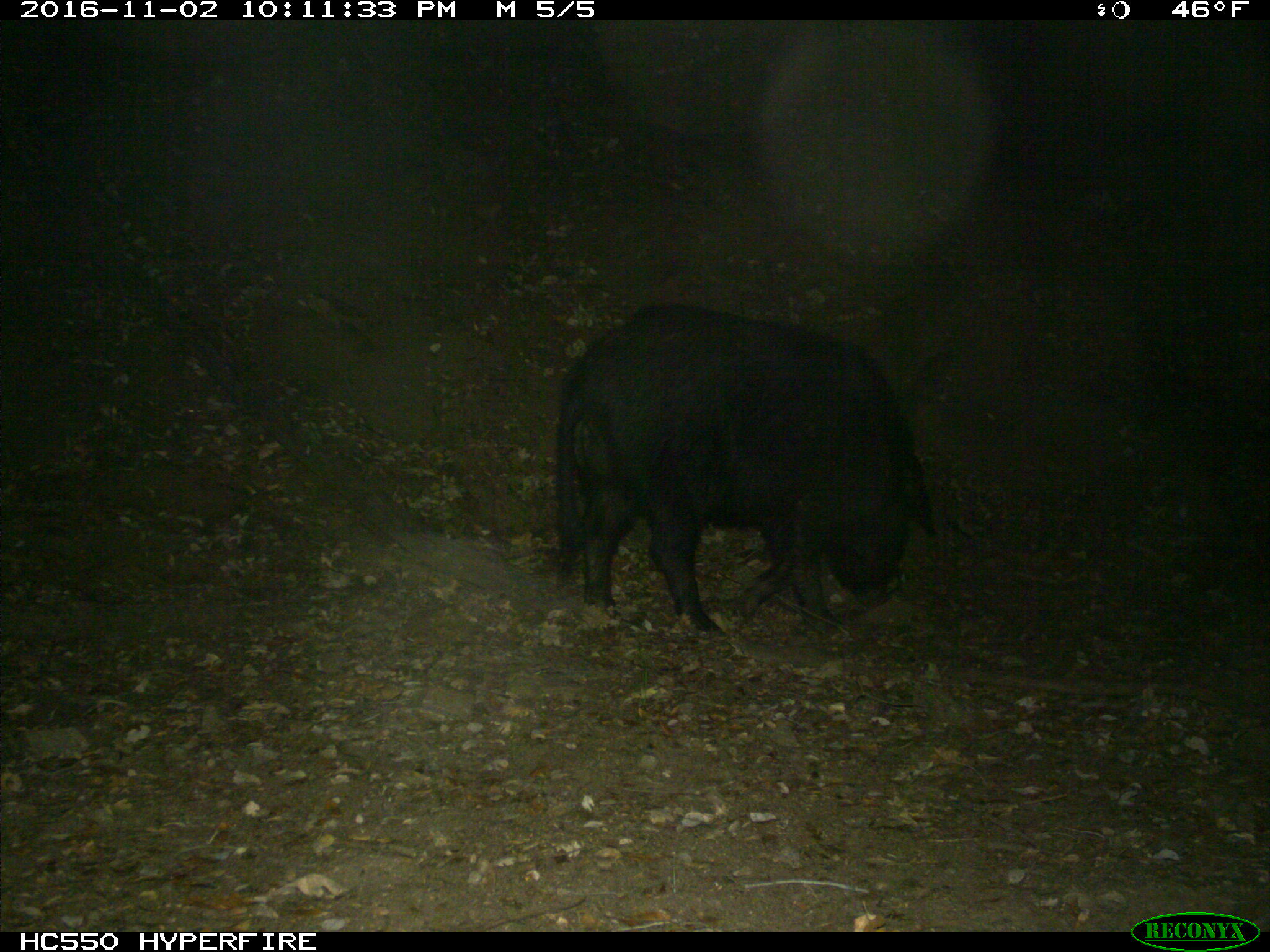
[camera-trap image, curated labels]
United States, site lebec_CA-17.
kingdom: Animalia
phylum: Chordata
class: Mammalia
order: Artiodactyla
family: Suidae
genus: Sus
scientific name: Sus scrofa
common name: wild boar